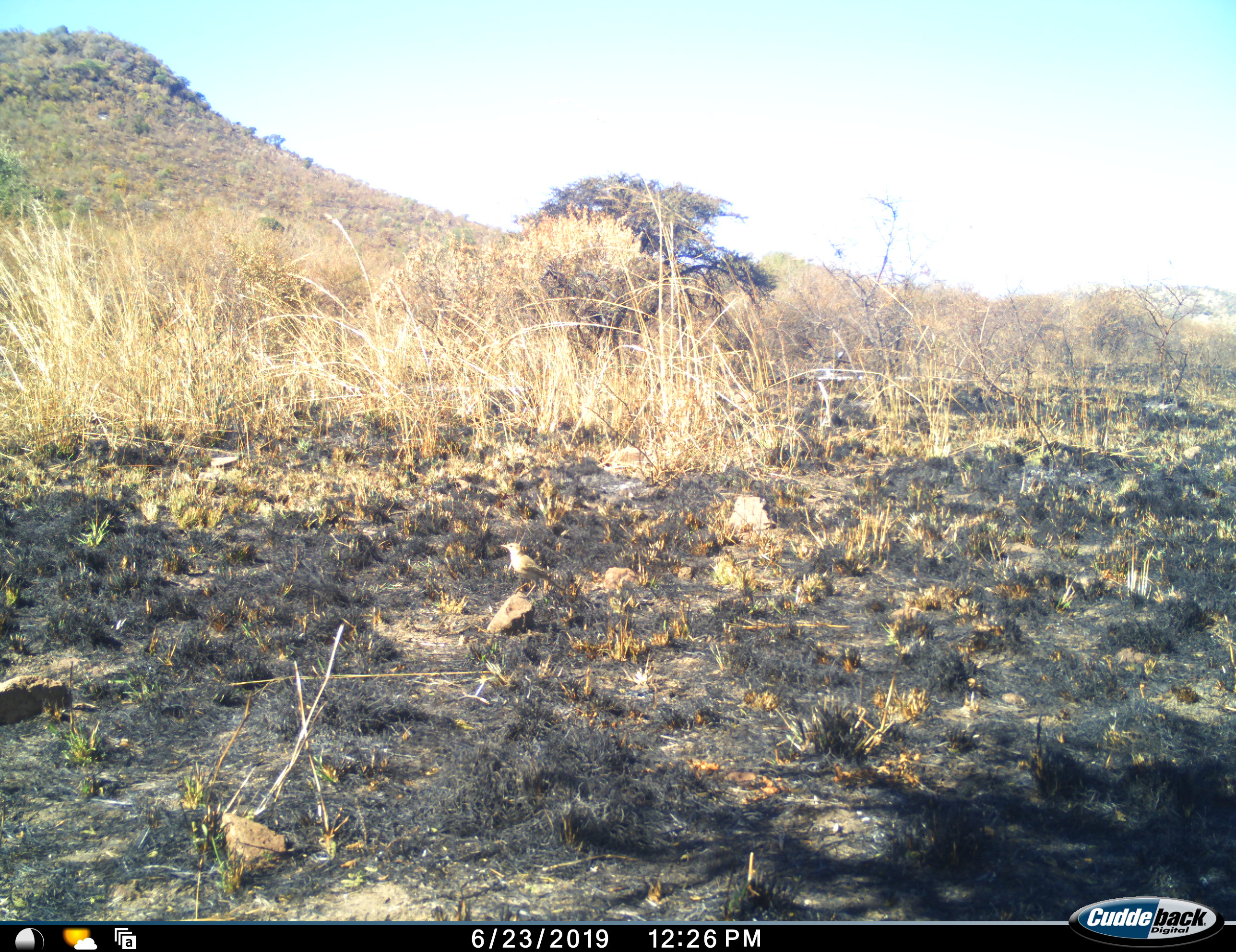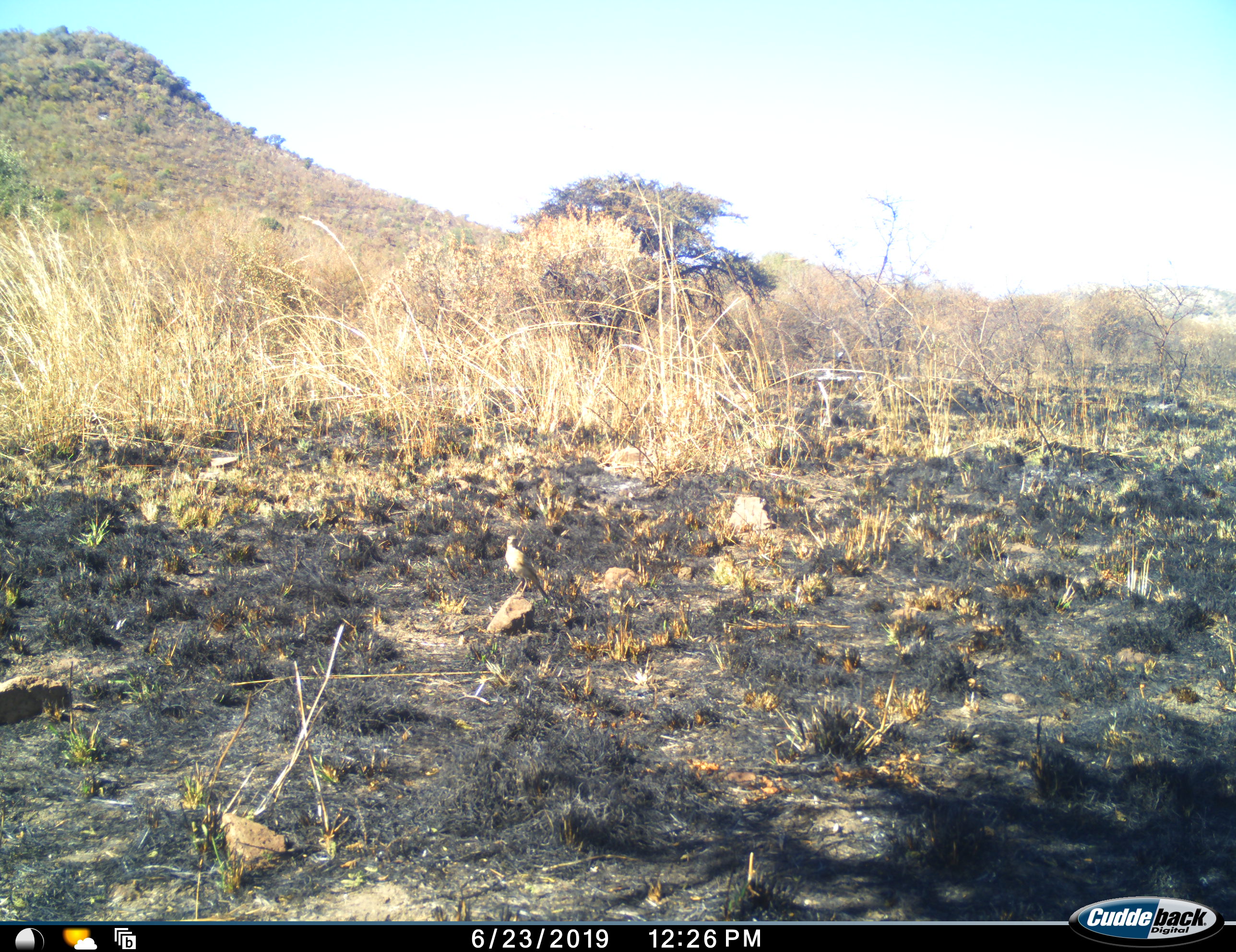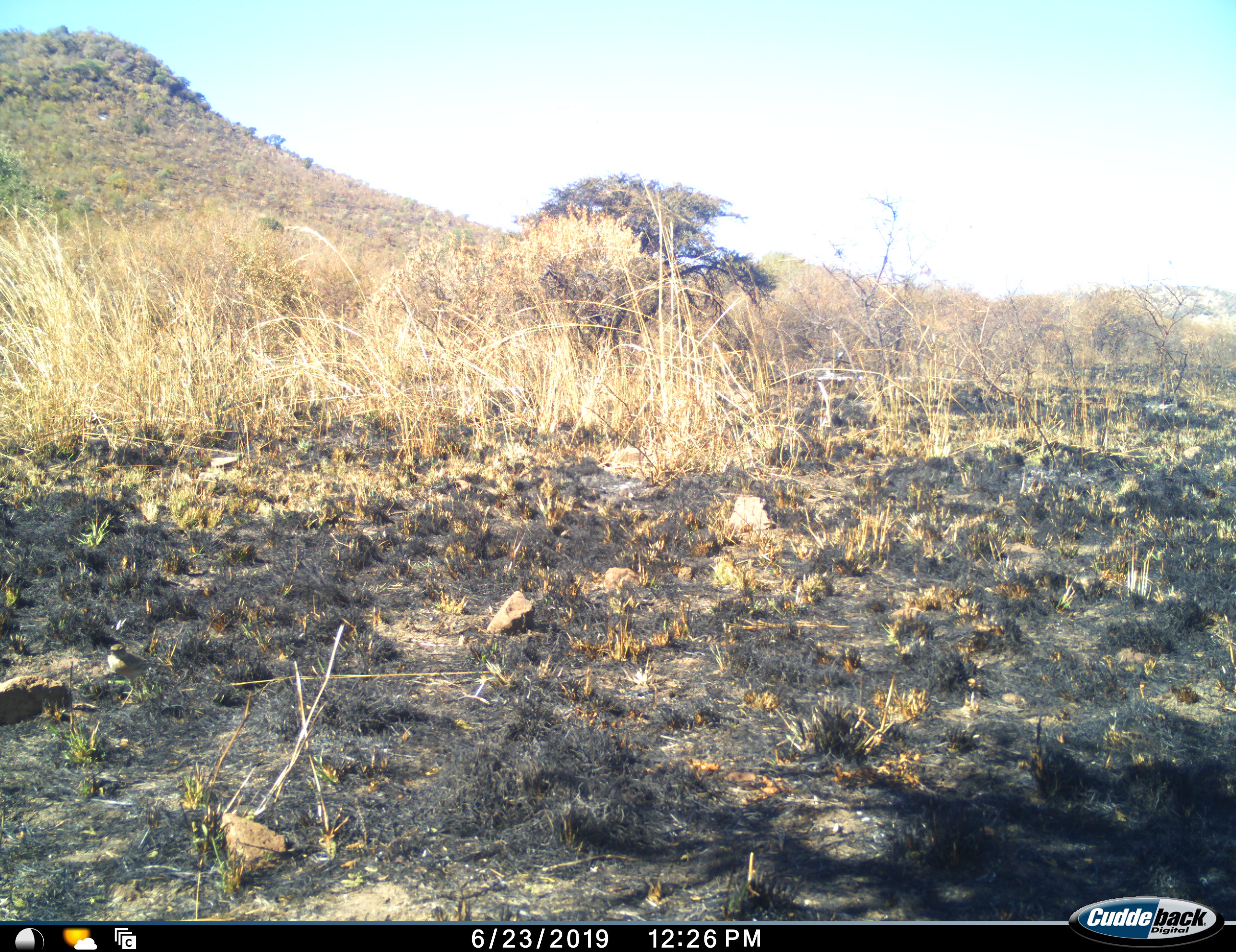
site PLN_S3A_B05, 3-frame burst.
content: unidentified animal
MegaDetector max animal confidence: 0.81